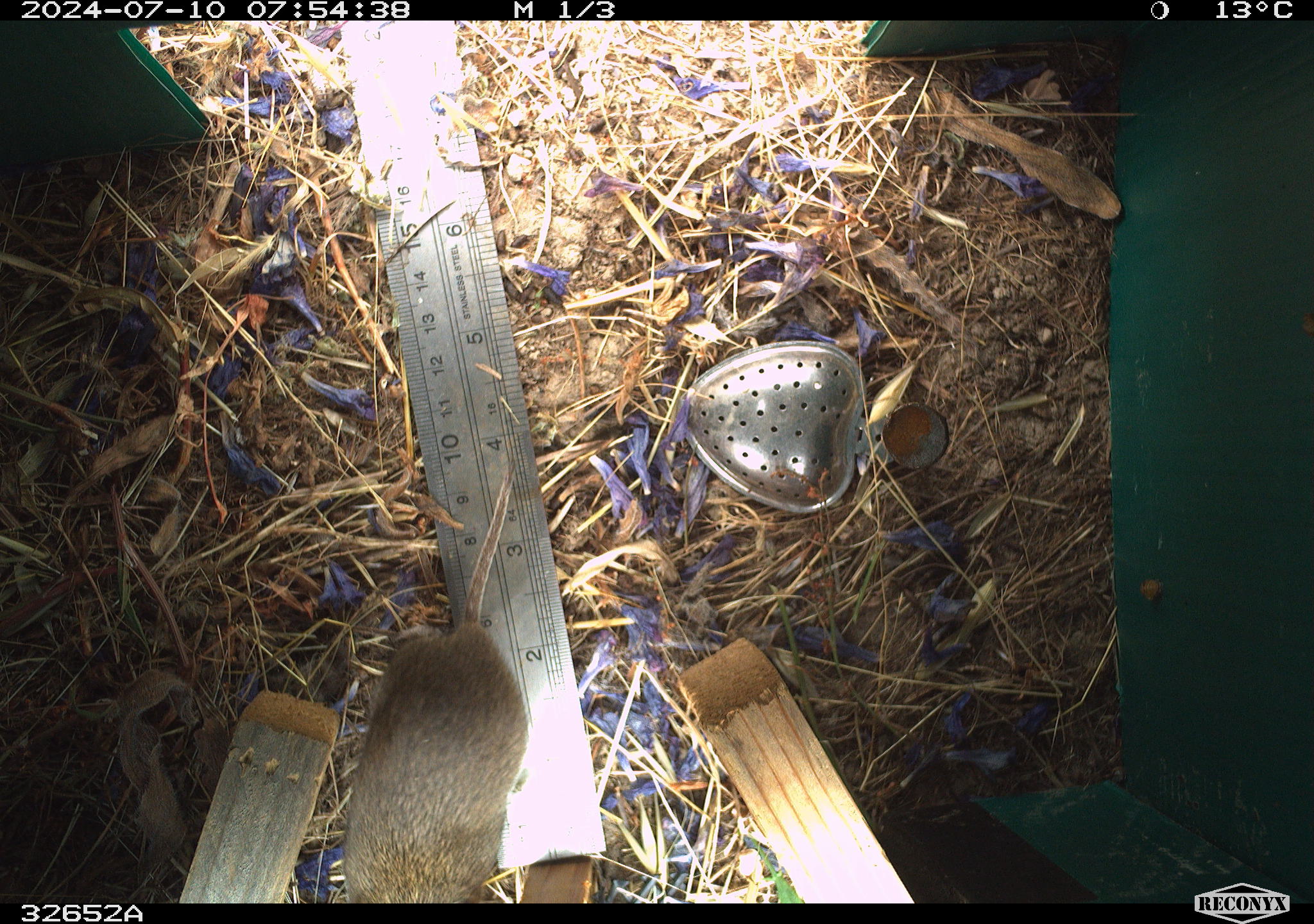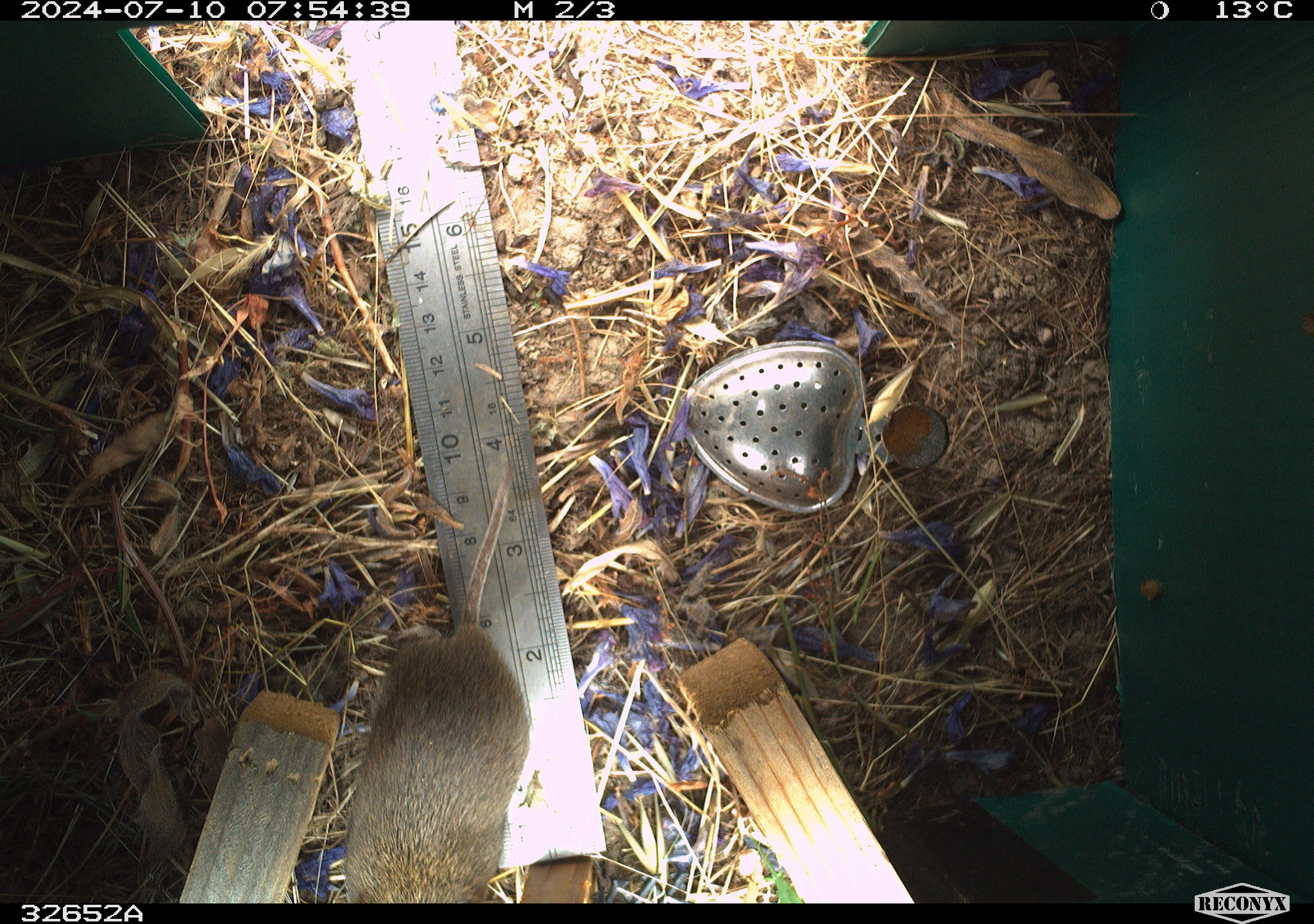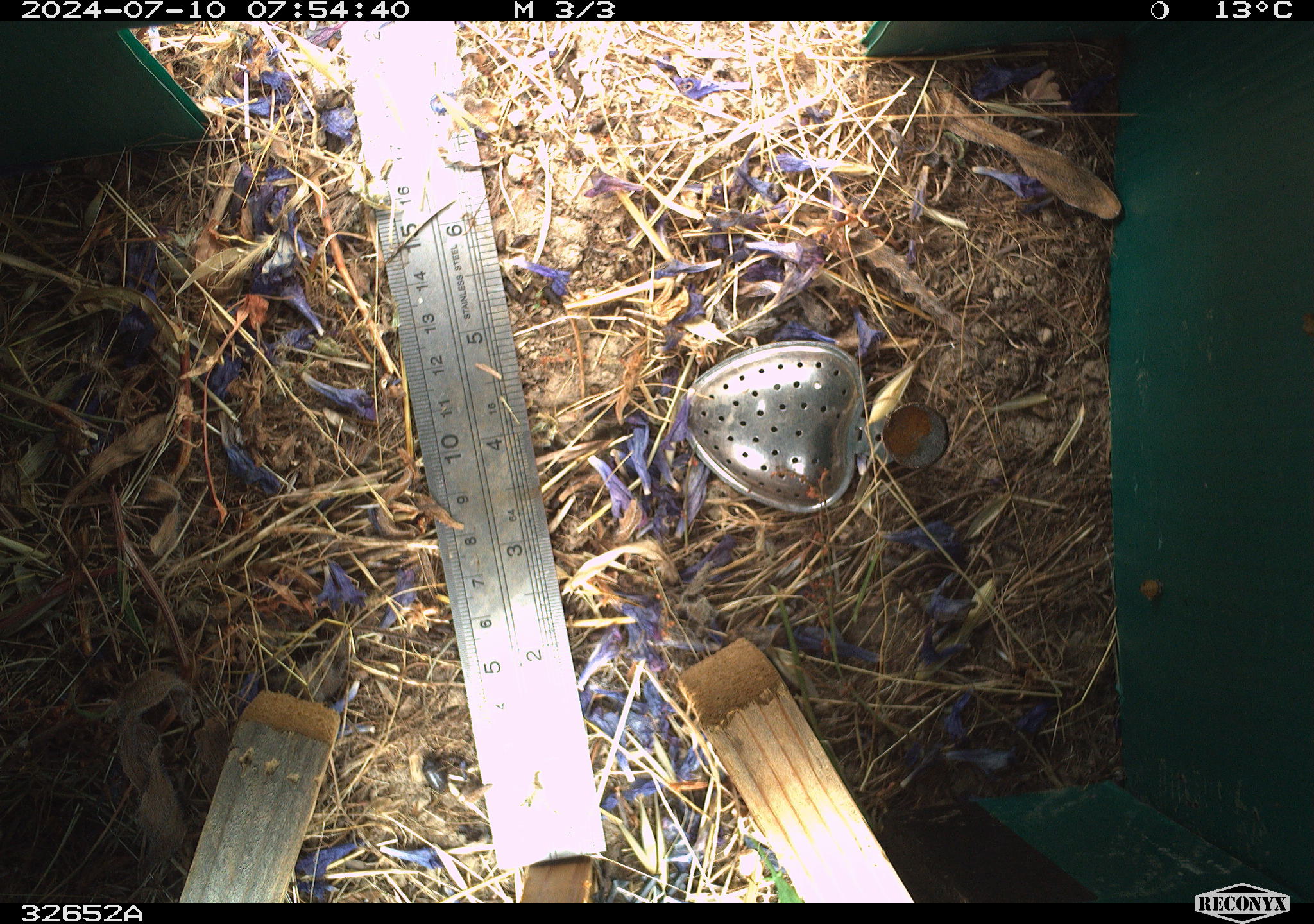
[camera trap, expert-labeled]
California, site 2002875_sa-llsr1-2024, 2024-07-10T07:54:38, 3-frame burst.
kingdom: Animalia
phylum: Chordata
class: Mammalia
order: Rodentia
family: Cricetidae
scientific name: Arvicolinae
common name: voles, lemmings, and muskrats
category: arvicolinae subfamily